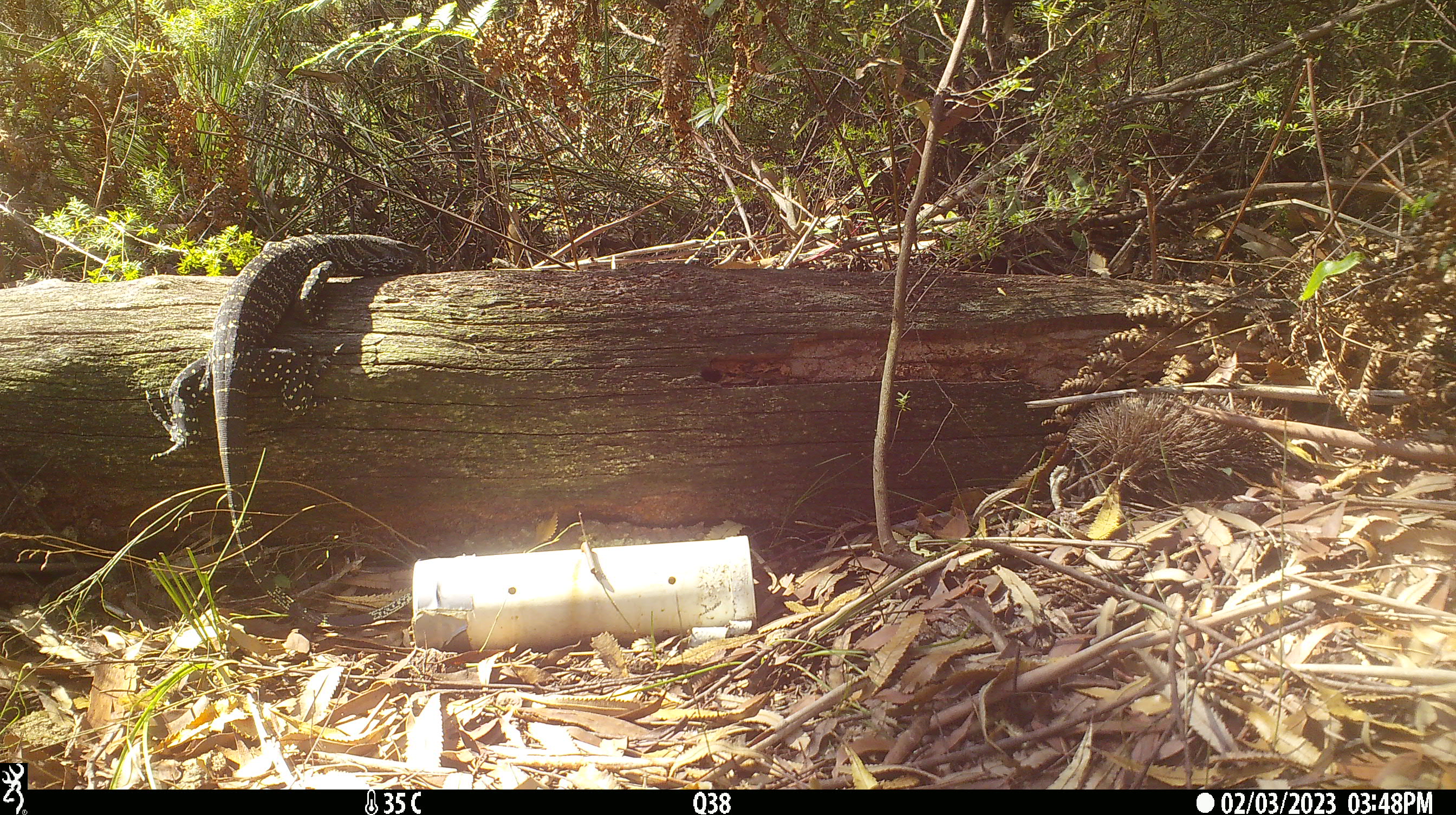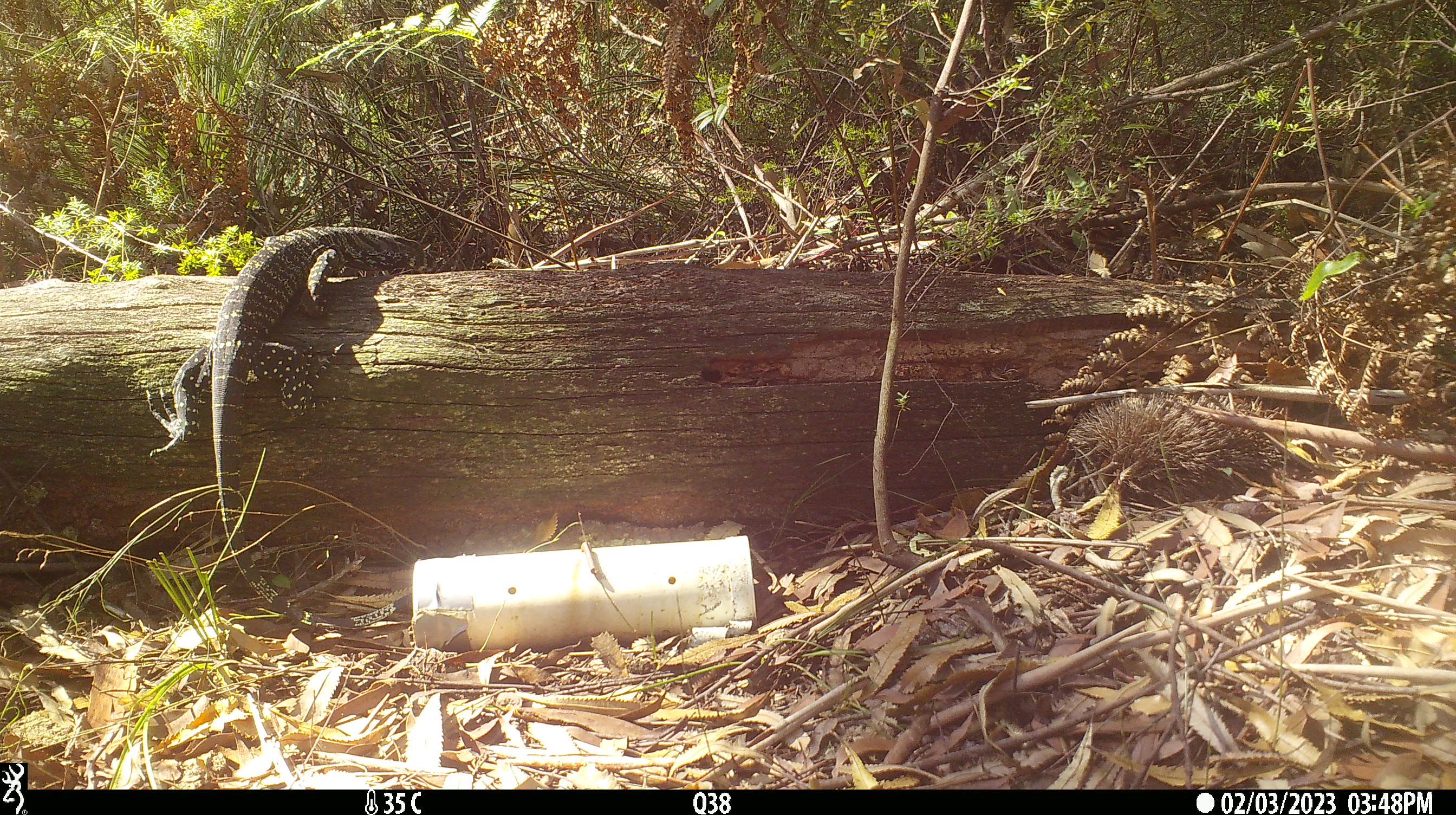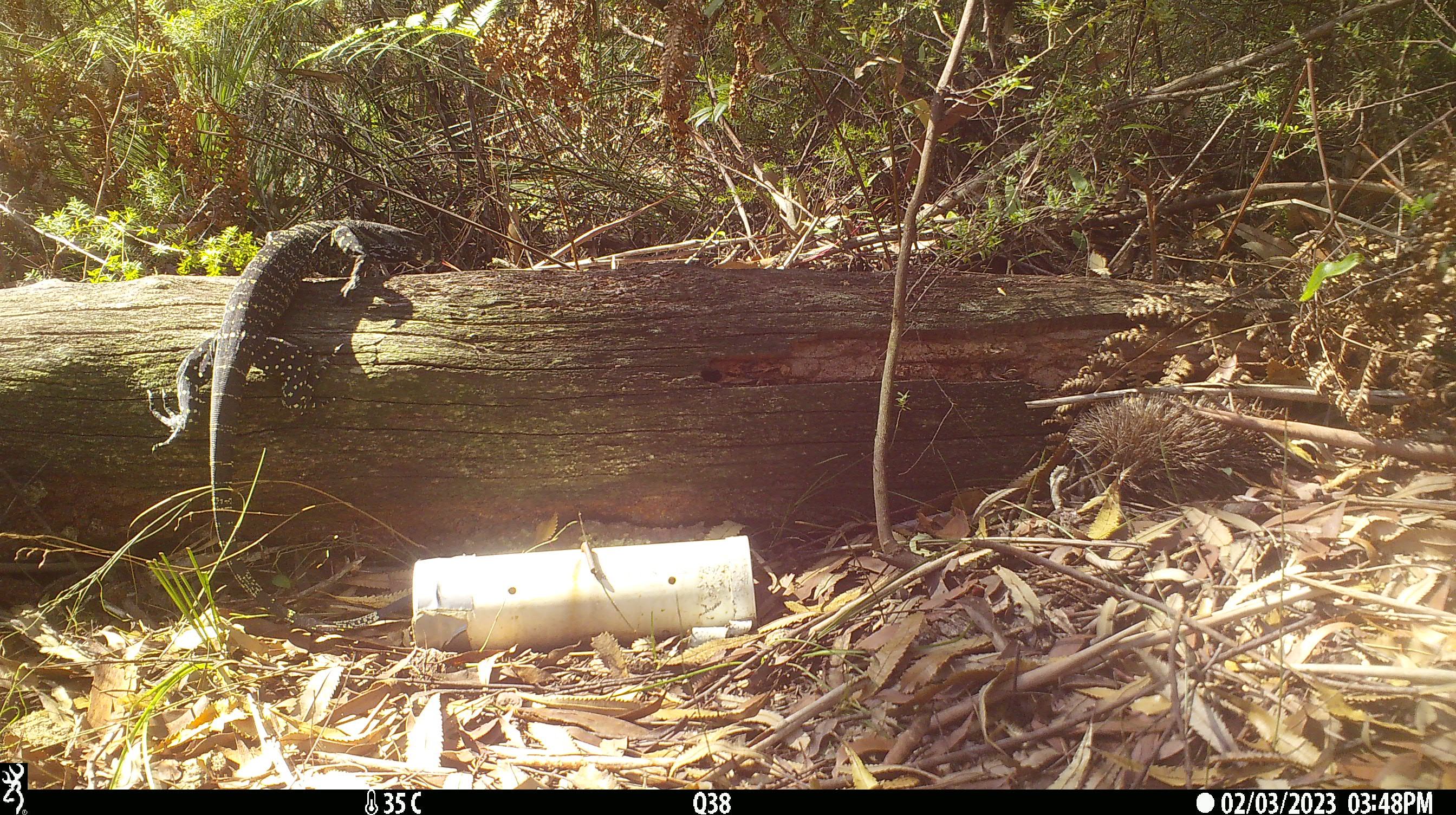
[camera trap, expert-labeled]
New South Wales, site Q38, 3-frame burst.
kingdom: Animalia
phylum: Chordata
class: Reptilia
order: Squamata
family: Varanidae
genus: Varanus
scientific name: Varanus varius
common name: lace monitor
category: goanna